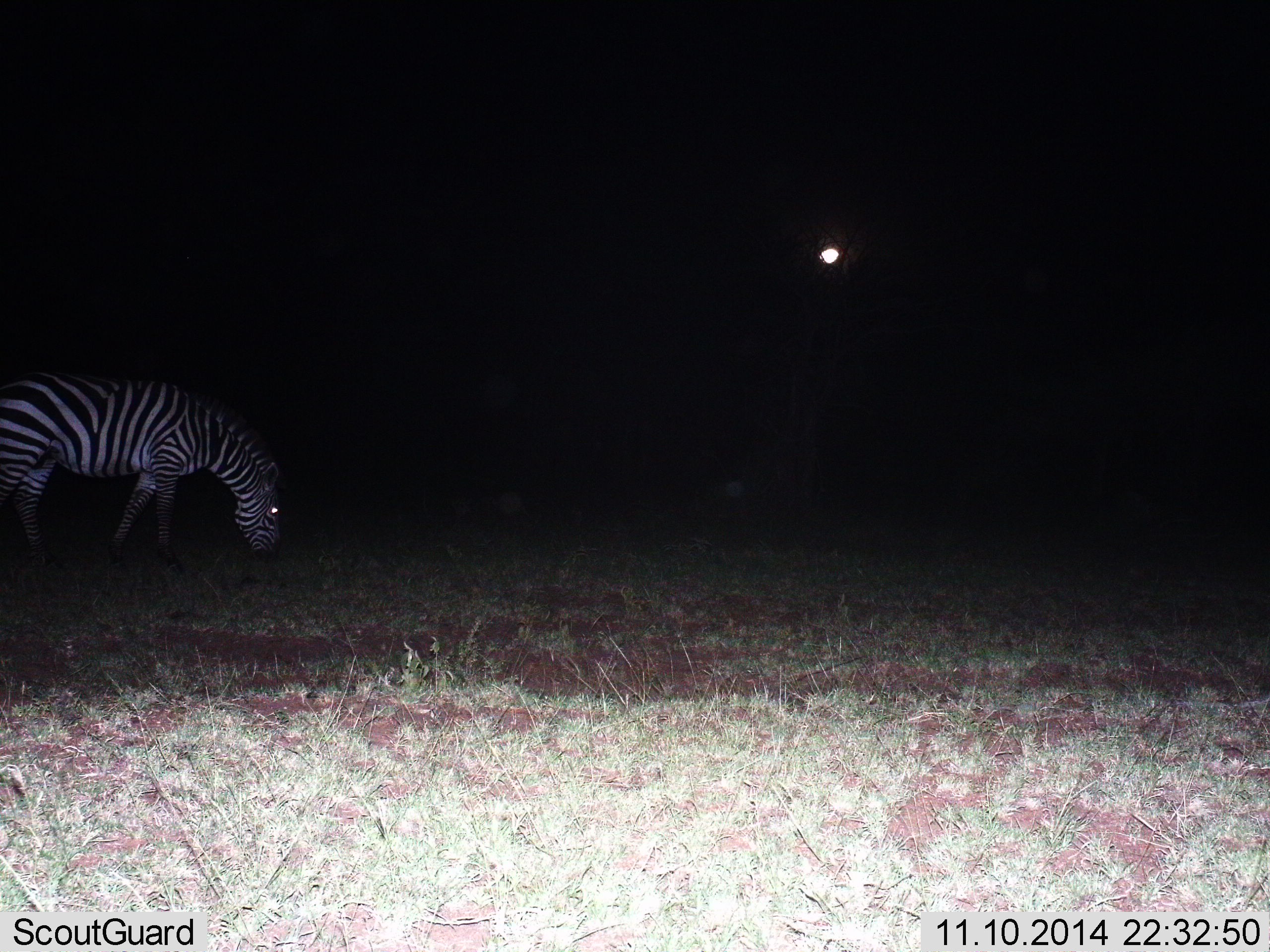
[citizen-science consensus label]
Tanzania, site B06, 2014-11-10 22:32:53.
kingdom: Animalia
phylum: Chordata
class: Mammalia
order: Perissodactyla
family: Equidae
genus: Equus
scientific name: Equus quagga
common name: plains zebra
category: zebra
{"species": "zebra (plains zebra) (Equus quagga)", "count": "1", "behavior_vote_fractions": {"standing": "18%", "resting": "0%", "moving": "9%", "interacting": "0%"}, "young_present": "0%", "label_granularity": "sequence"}